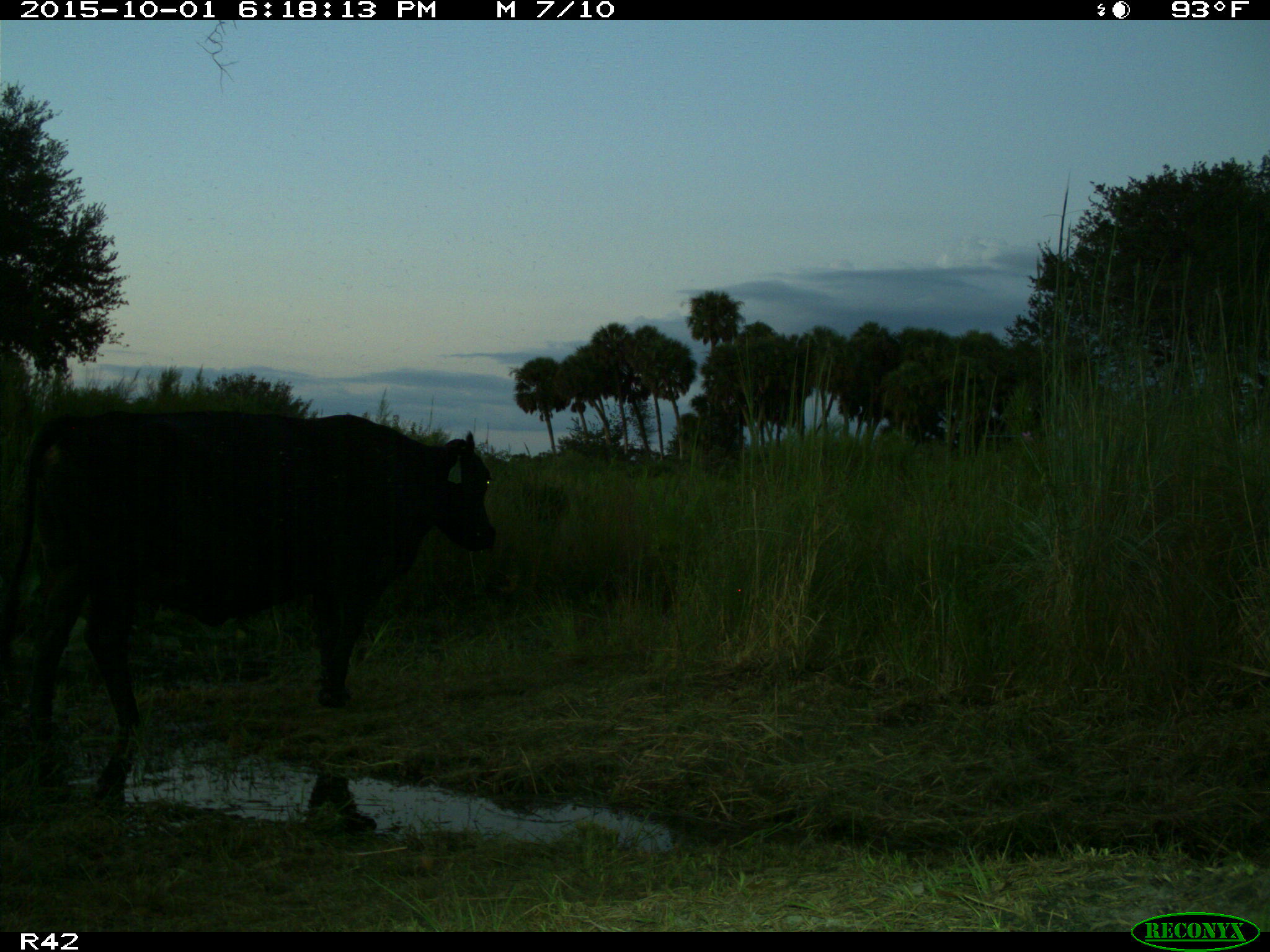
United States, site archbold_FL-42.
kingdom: Animalia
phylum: Chordata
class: Mammalia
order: Artiodactyla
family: Bovidae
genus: Bos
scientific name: Bos taurus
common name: domestic cow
Bos taurus (domestic cow).